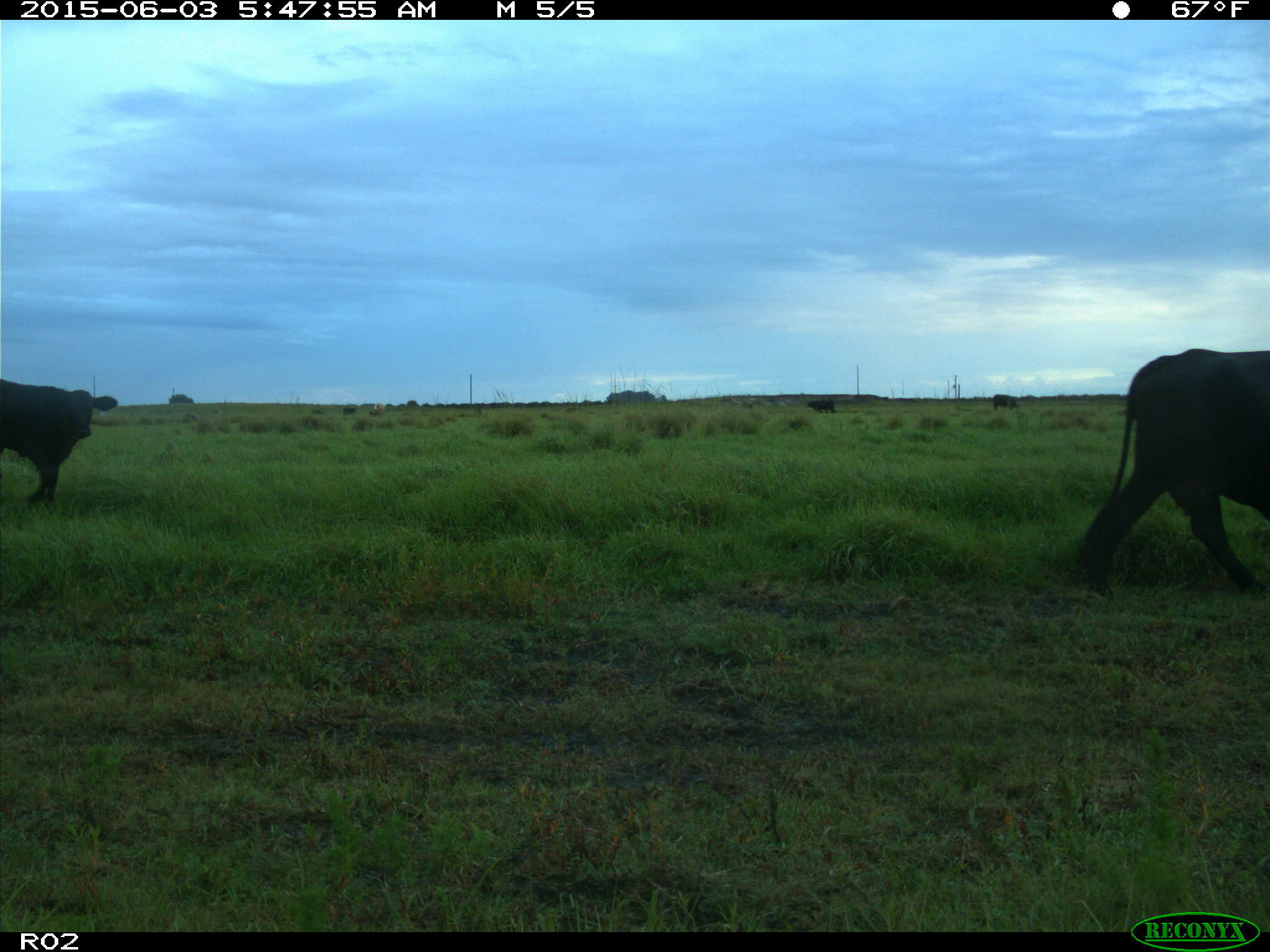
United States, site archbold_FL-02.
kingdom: Animalia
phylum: Chordata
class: Mammalia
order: Artiodactyla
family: Bovidae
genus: Bos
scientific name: Bos taurus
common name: domestic cow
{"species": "Bos taurus (domestic cow)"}